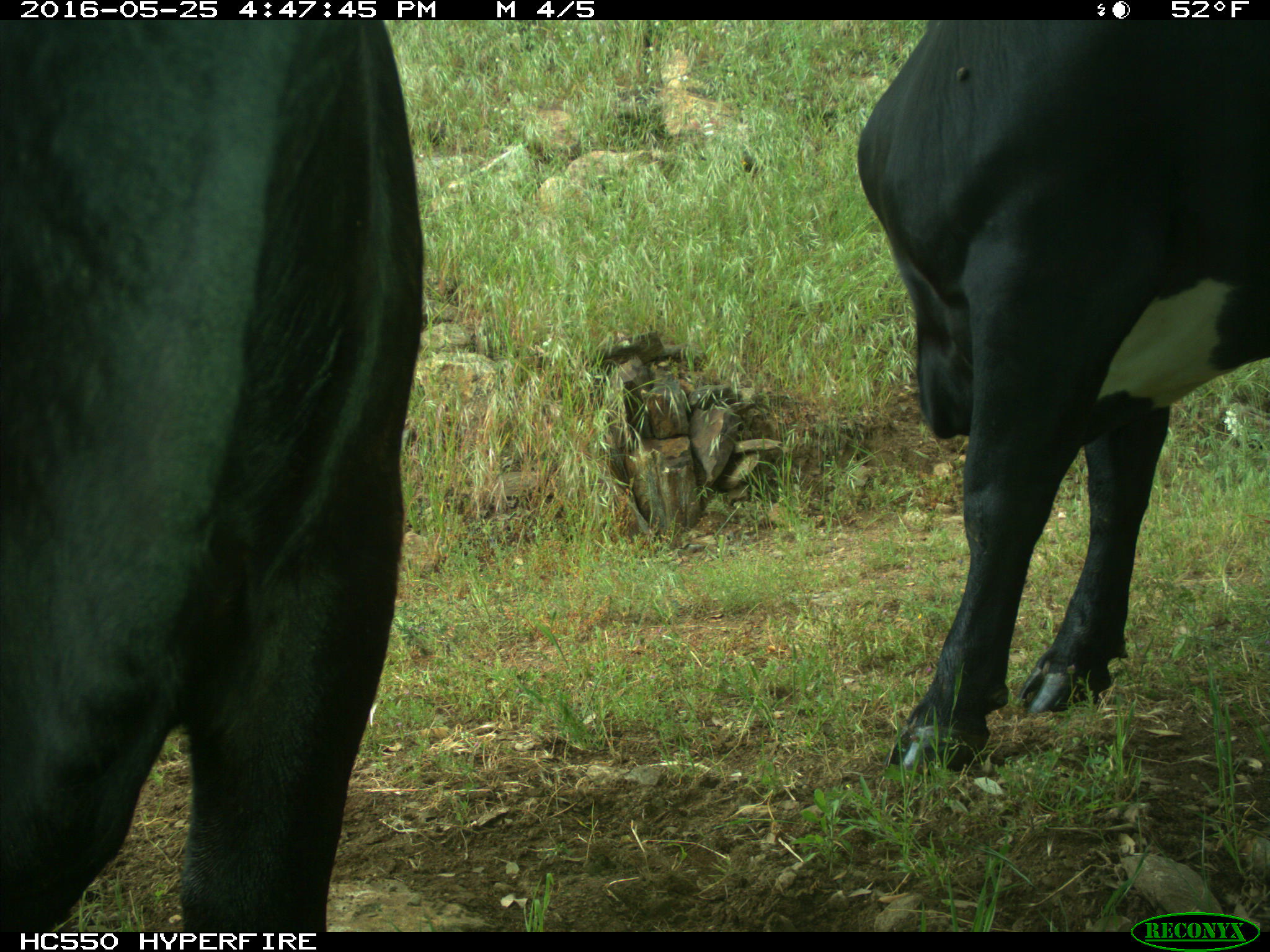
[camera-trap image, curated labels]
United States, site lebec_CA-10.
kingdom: Animalia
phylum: Chordata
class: Mammalia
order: Artiodactyla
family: Bovidae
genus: Bos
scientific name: Bos taurus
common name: domestic cow